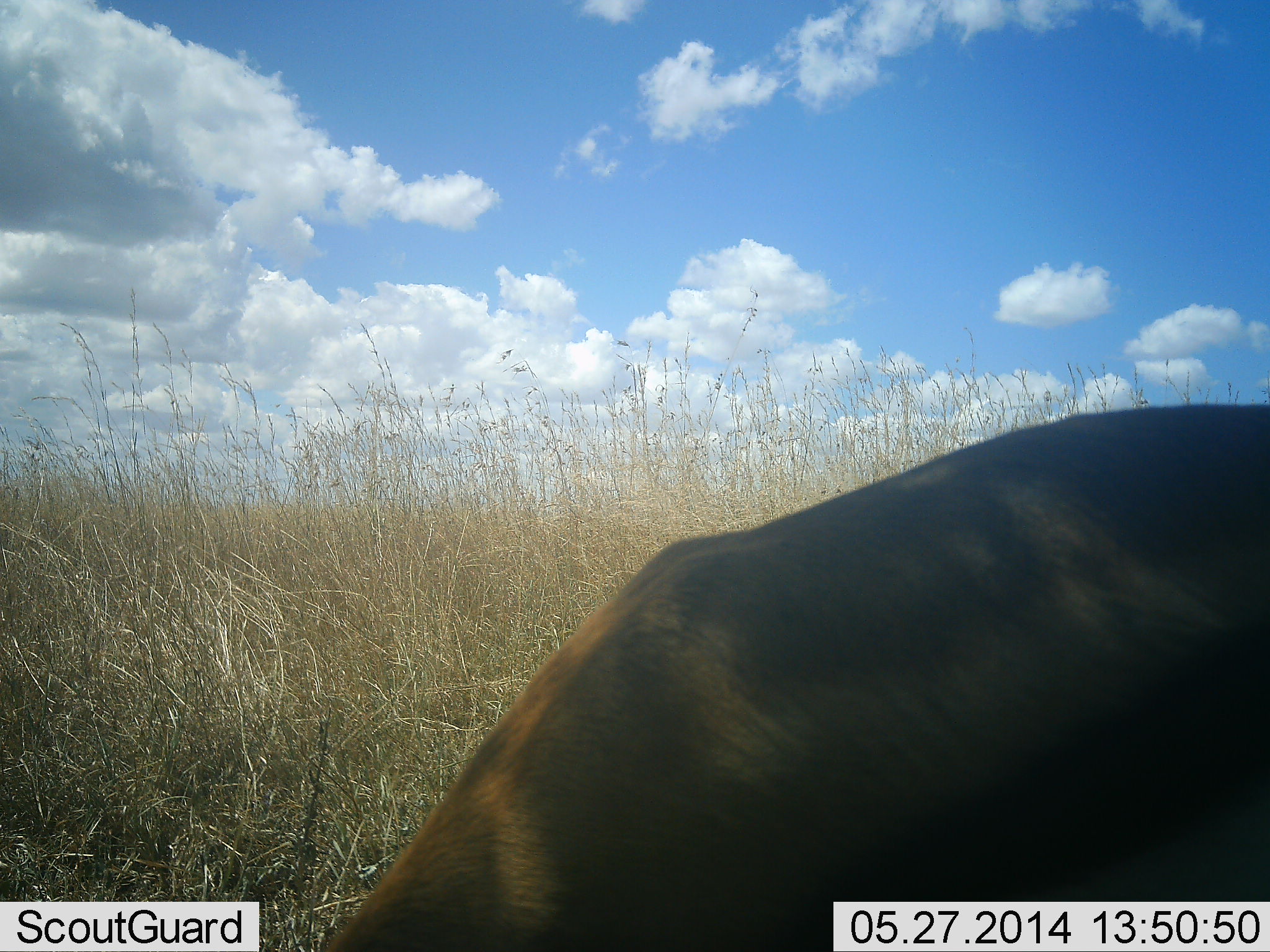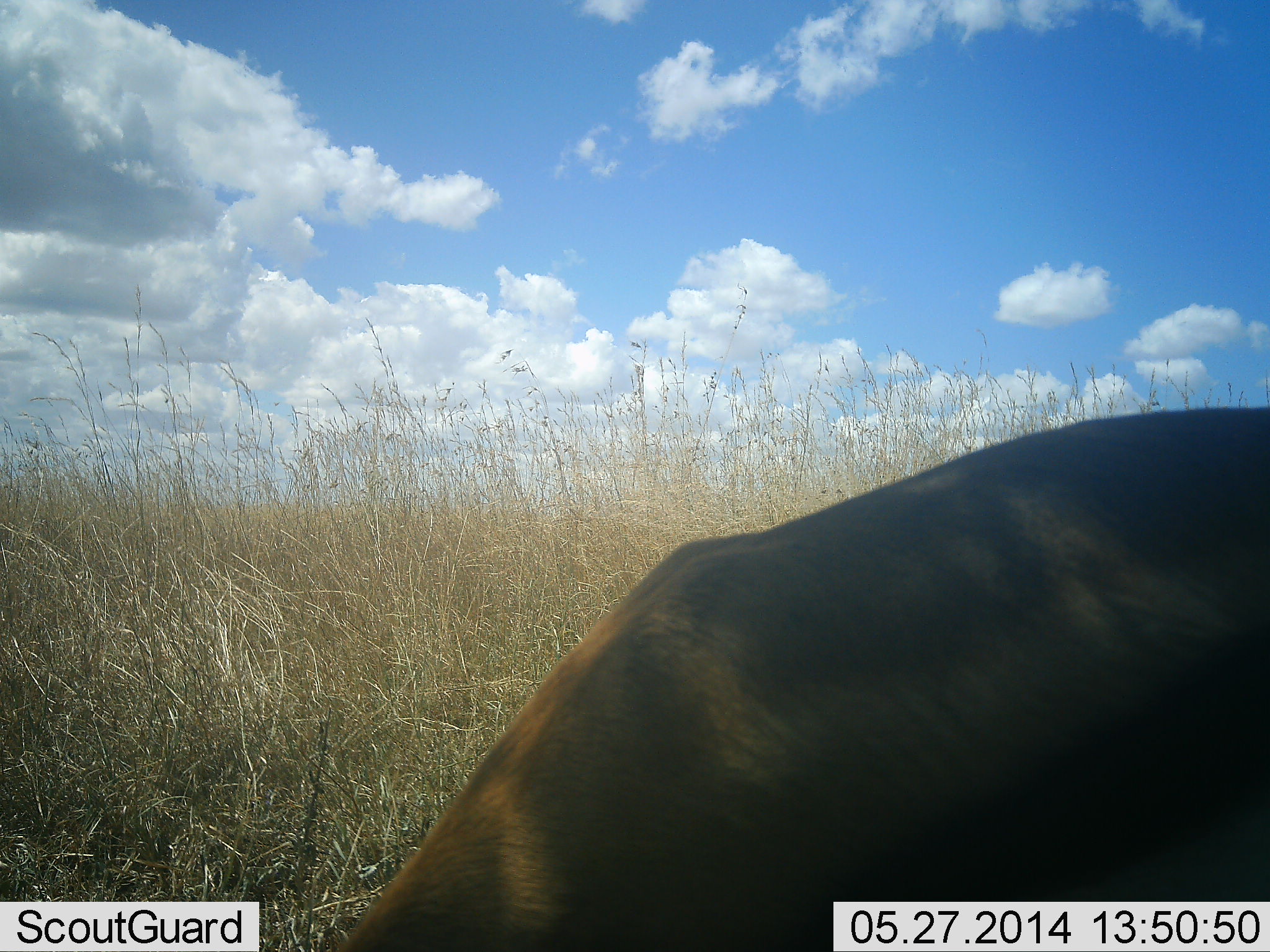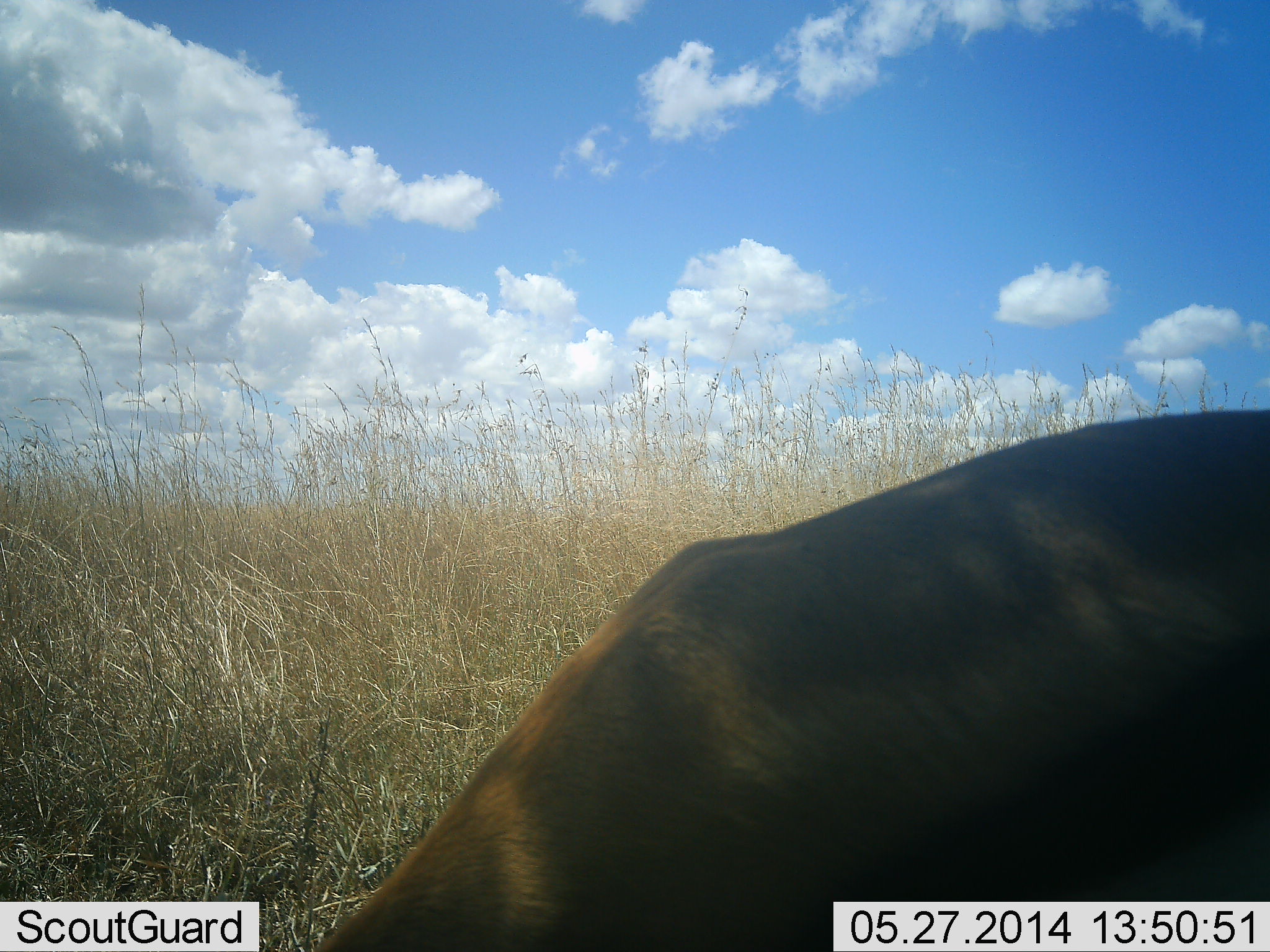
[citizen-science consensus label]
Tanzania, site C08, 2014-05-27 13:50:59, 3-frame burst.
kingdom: Animalia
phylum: Chordata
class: Mammalia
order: Artiodactyla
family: Bovidae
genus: Eudorcas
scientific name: Eudorcas thomsonii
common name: thomson's gazelle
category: gazellethomsons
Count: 1.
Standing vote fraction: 60%.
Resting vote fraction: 0%.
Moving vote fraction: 0%.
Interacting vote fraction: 0%.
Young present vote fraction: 0%.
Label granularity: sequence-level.